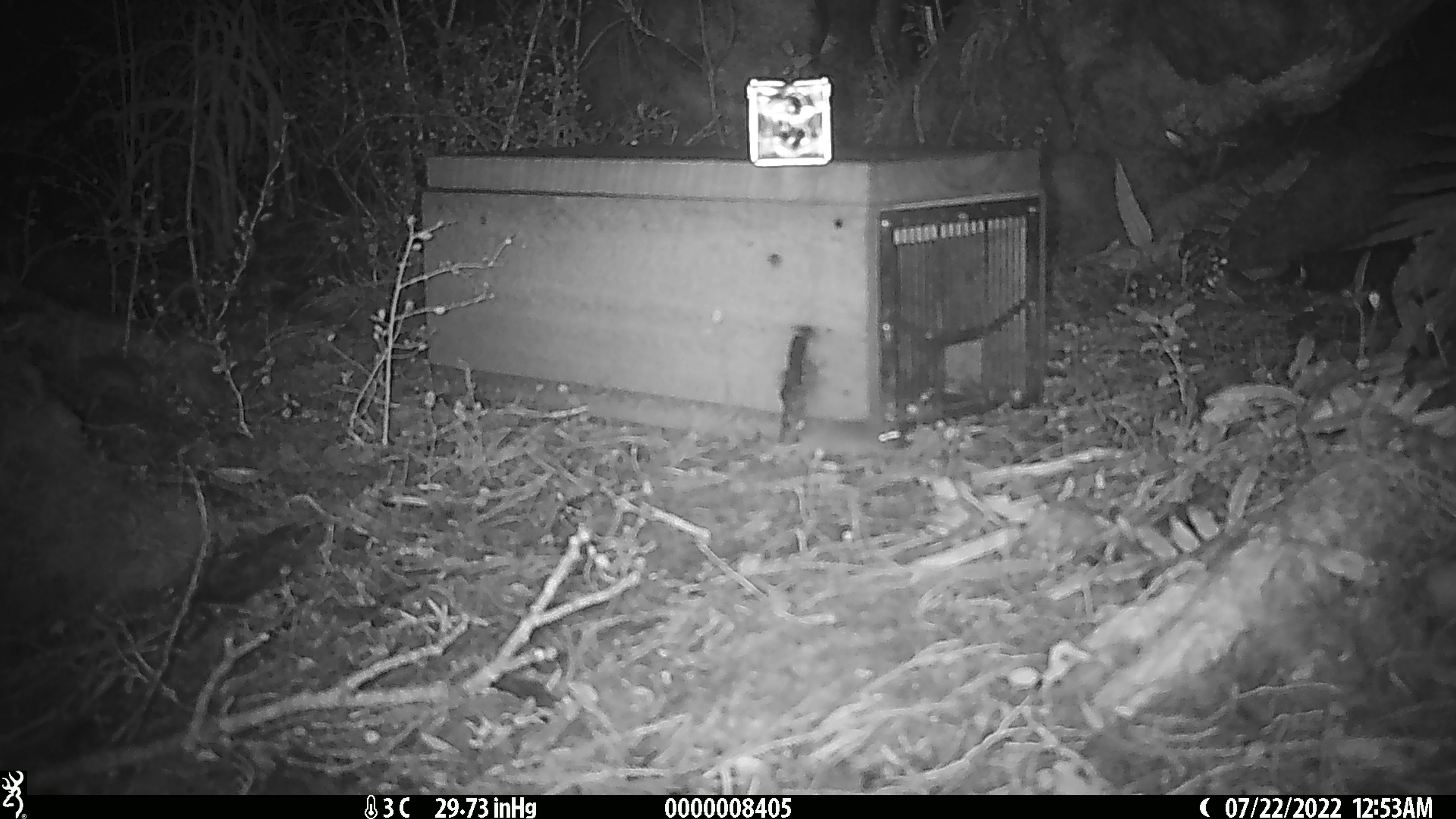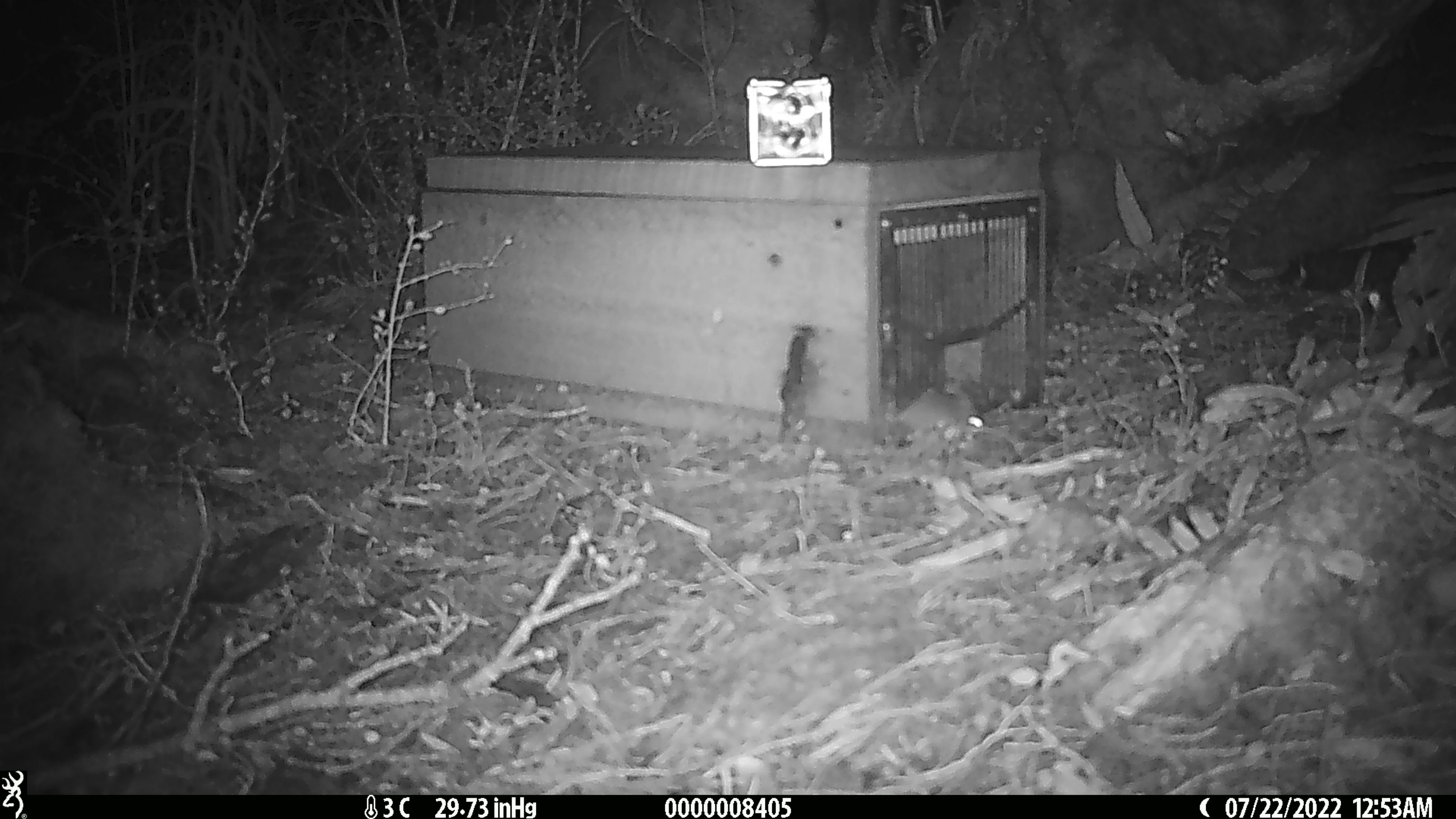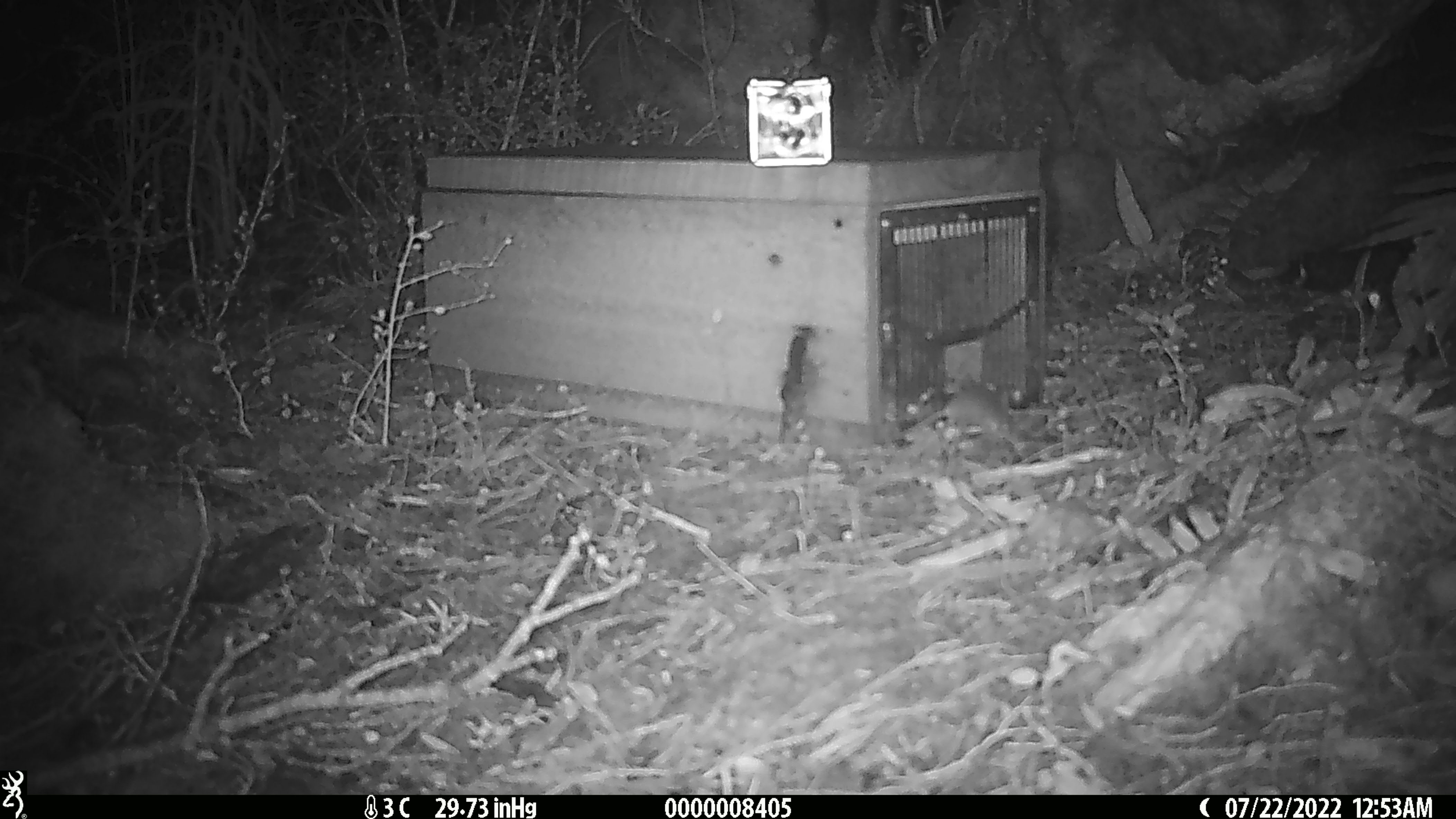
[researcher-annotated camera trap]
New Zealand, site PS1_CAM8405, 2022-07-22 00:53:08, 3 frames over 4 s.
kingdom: Animalia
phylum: Chordata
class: Mammalia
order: Rodentia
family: Muridae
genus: Mus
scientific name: Mus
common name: mouse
Mouse (Mus).